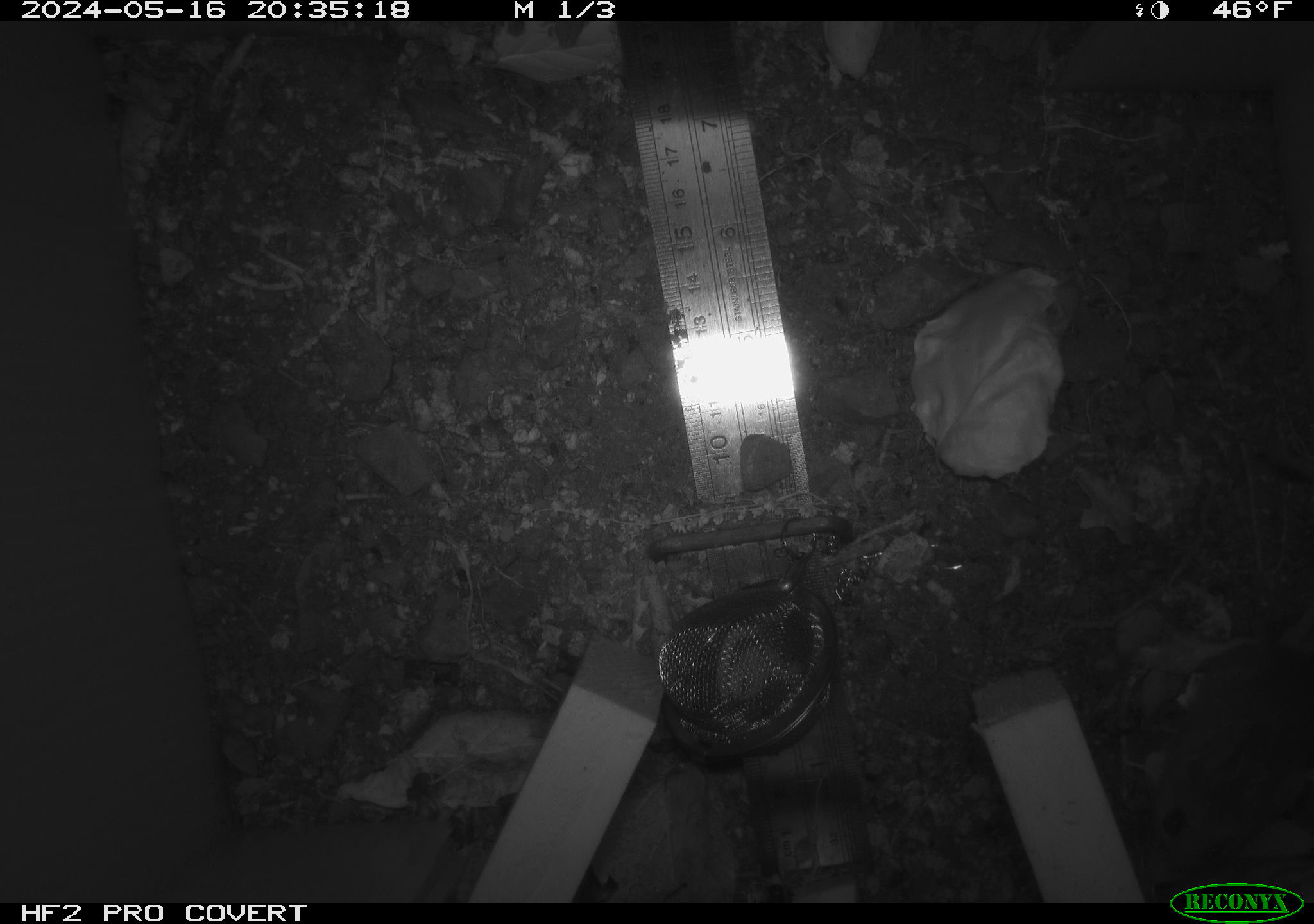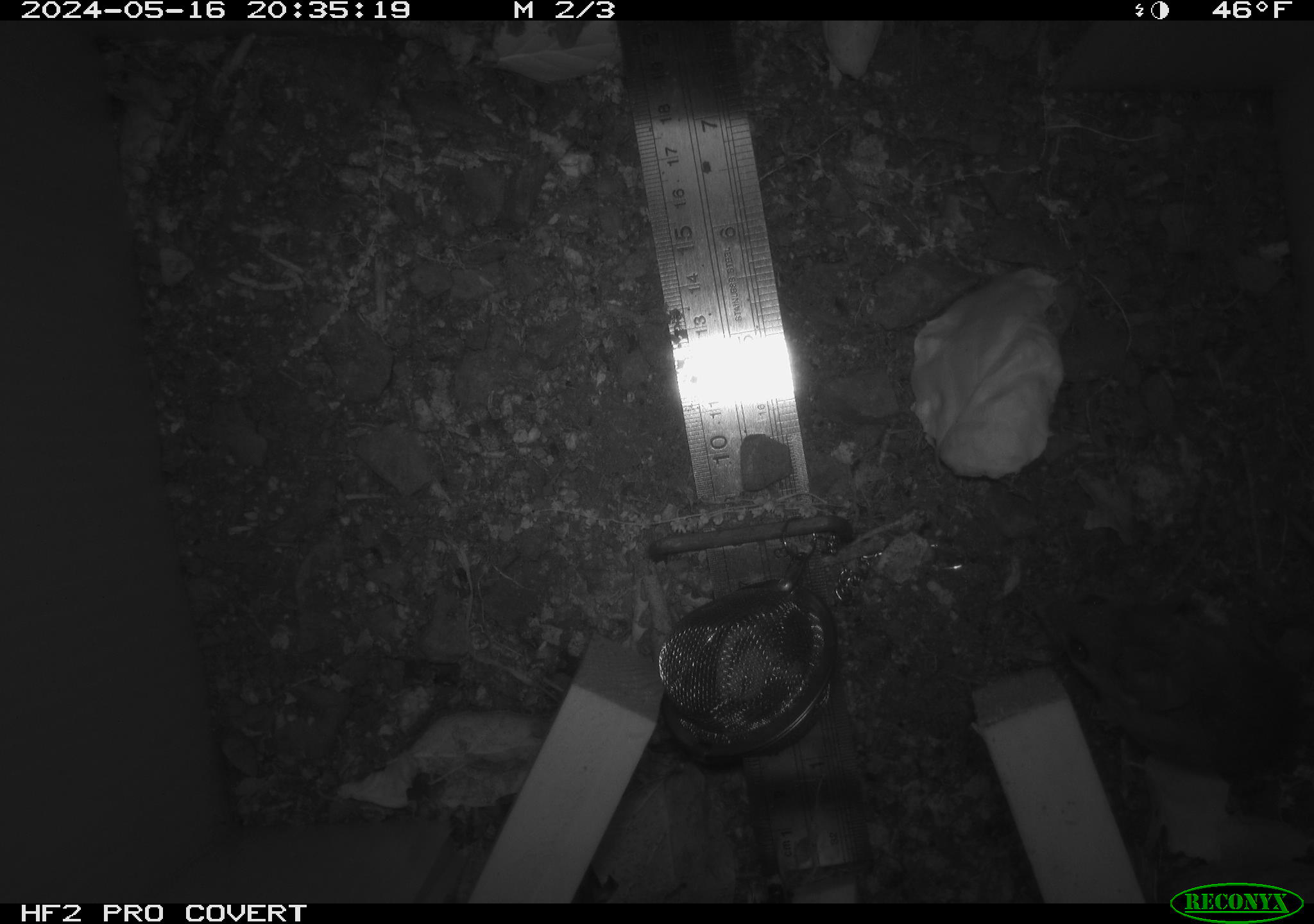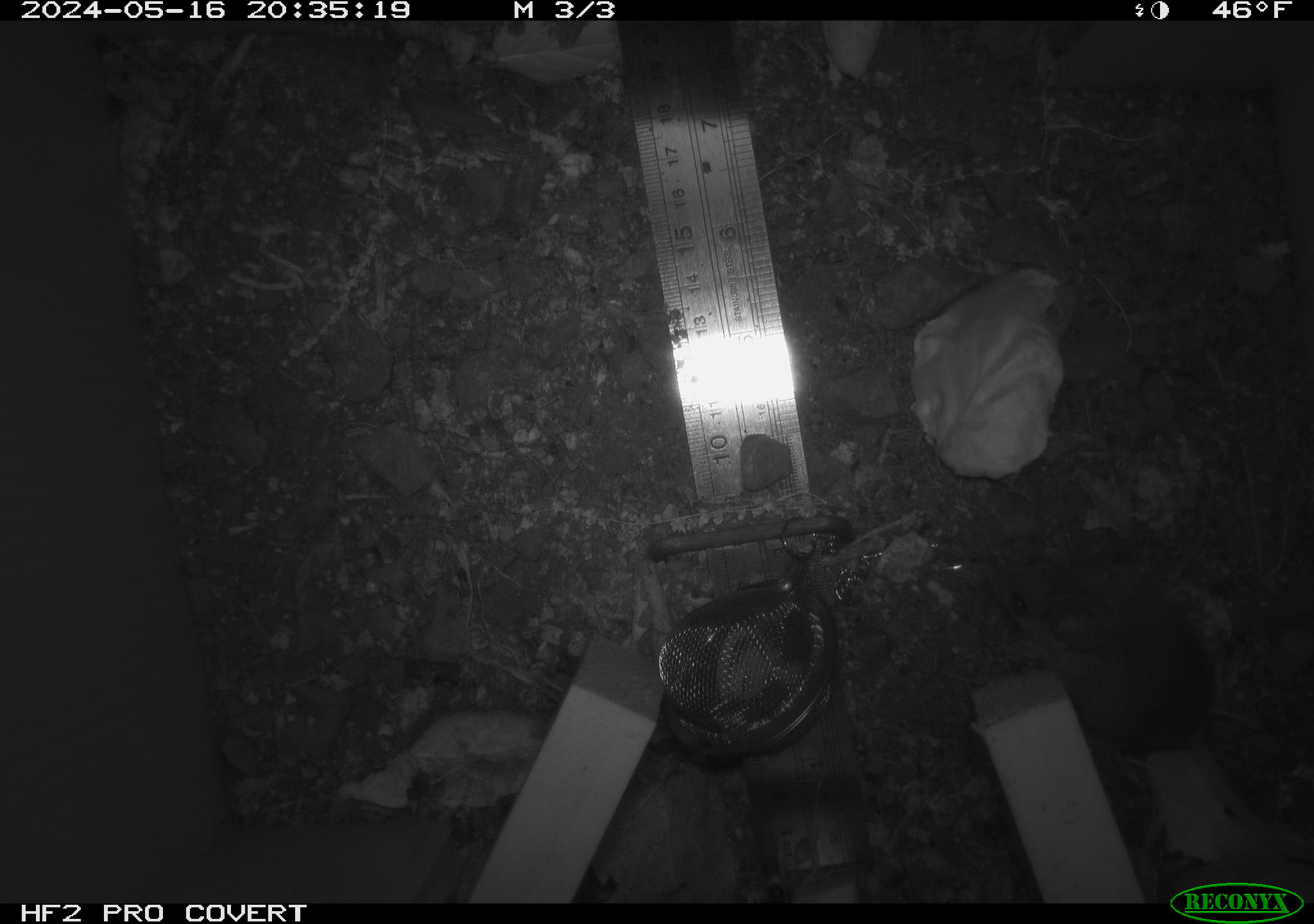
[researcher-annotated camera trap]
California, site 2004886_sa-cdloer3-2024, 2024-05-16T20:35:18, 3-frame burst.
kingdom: Animalia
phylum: Chordata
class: Mammalia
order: Rodentia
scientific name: Rodentia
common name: mouse species